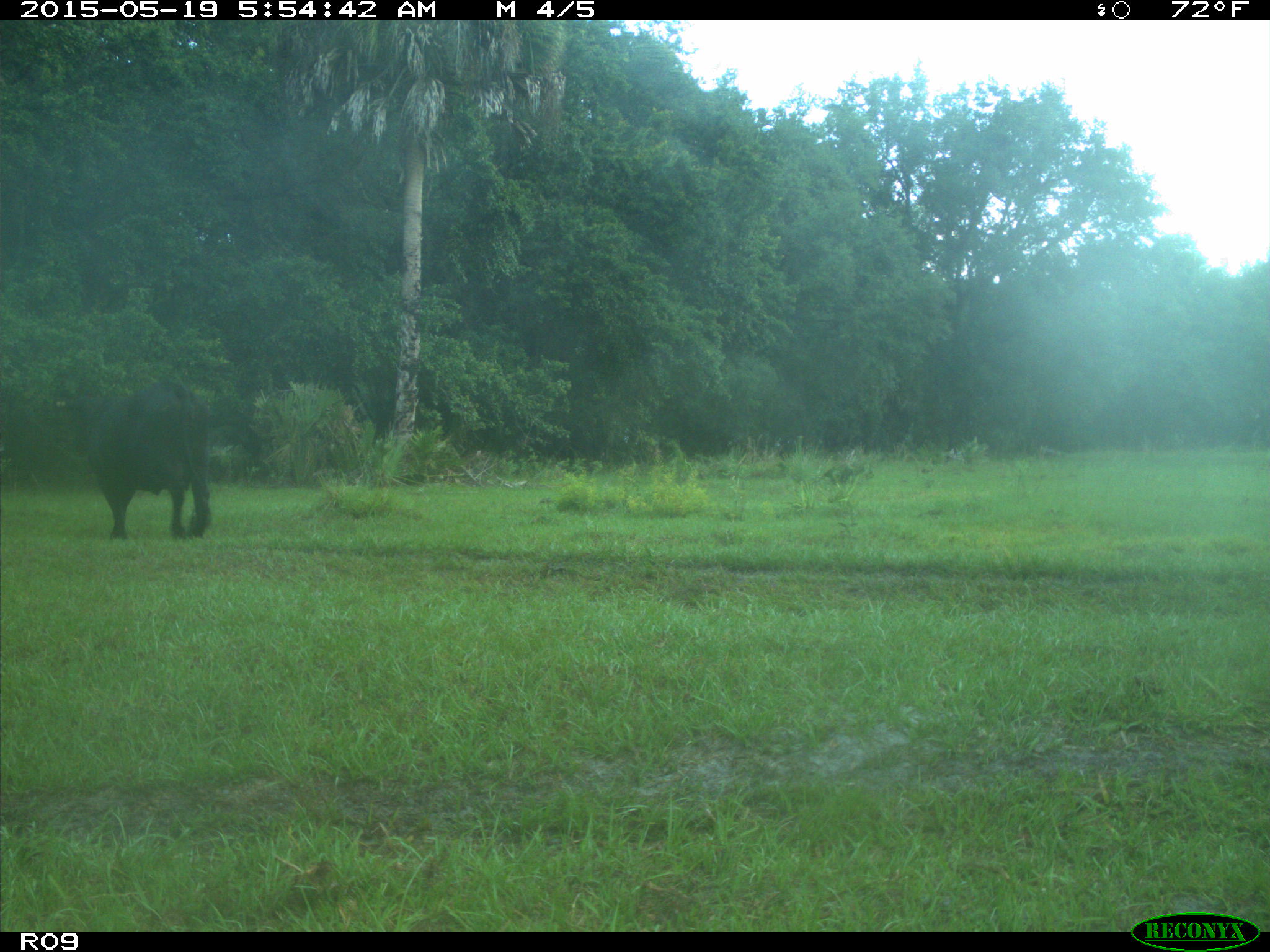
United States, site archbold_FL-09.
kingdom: Animalia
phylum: Chordata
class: Mammalia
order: Artiodactyla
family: Bovidae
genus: Bos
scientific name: Bos taurus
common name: domestic cow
Bos taurus (domestic cow).